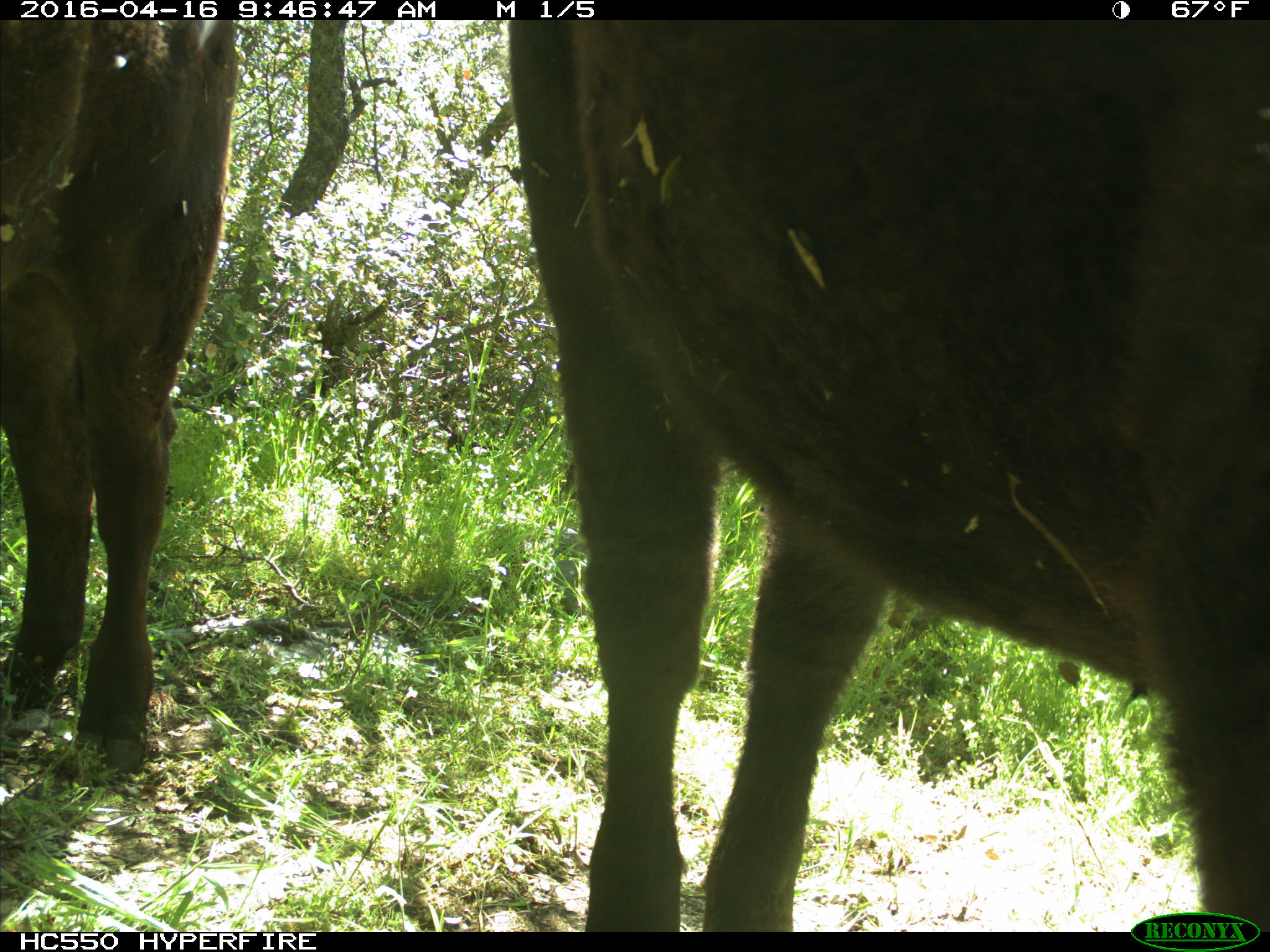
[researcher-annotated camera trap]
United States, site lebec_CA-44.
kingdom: Animalia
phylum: Chordata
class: Mammalia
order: Artiodactyla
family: Bovidae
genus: Bos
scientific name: Bos taurus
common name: domestic cow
Bos taurus (domestic cow).